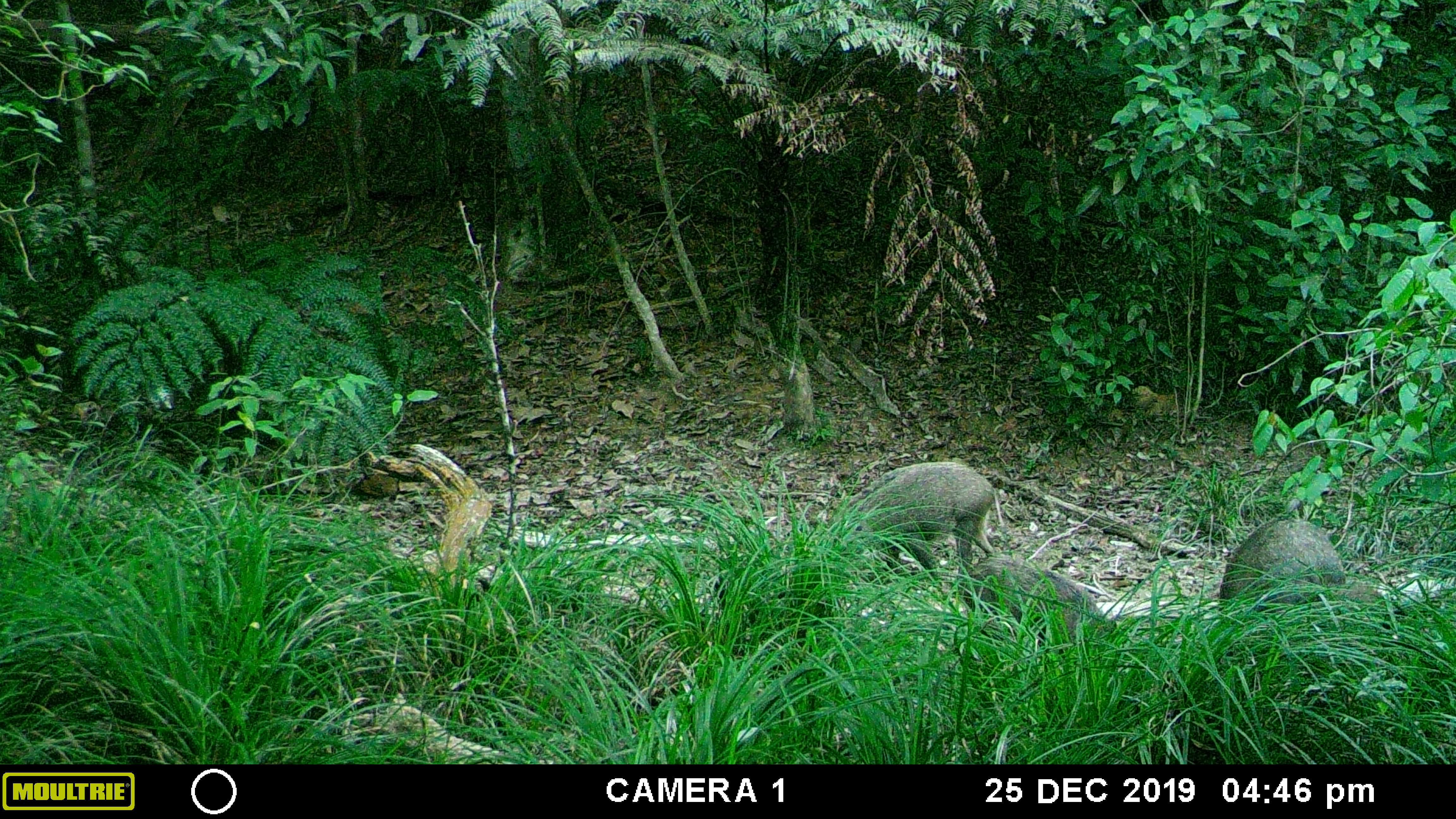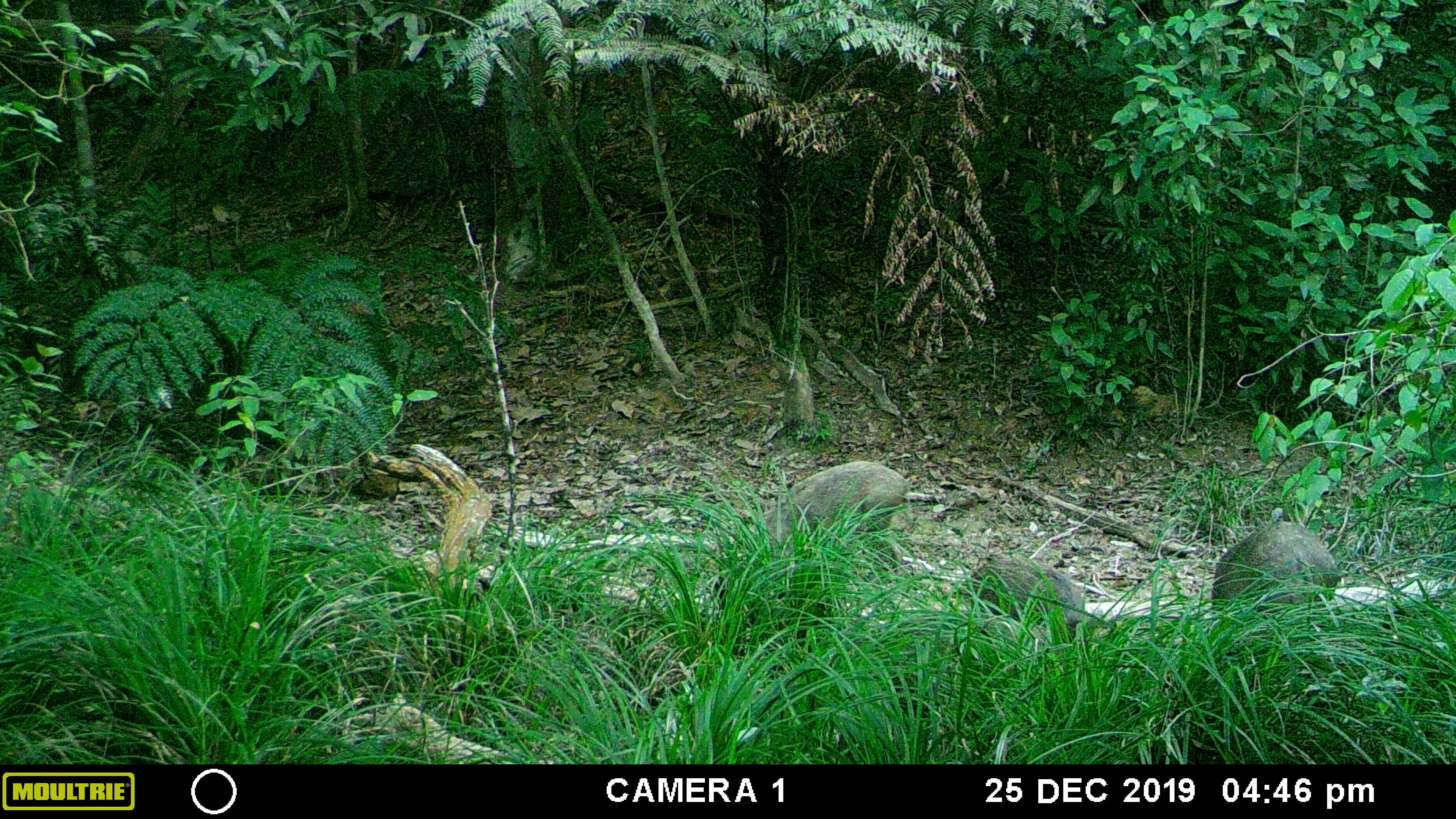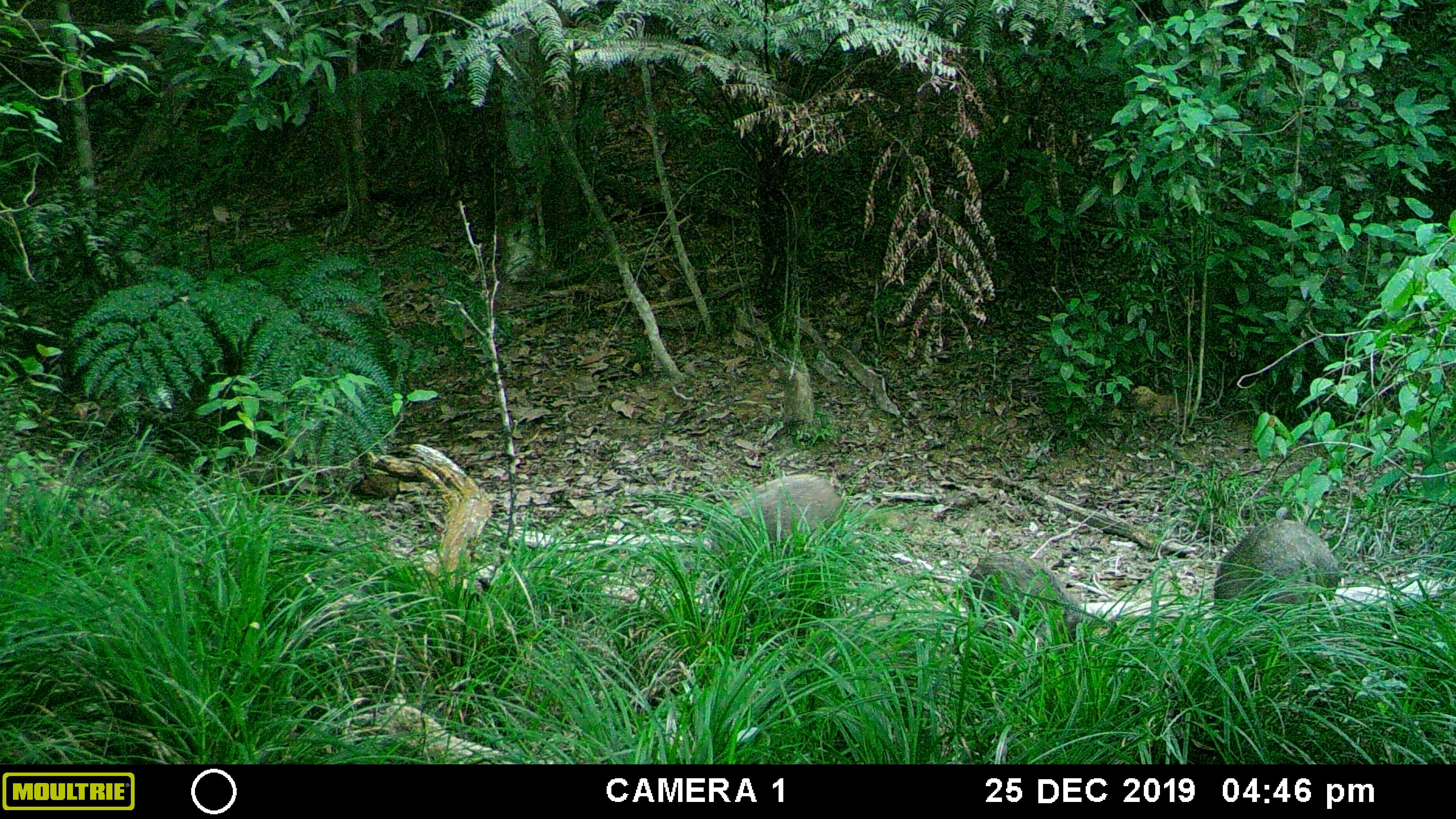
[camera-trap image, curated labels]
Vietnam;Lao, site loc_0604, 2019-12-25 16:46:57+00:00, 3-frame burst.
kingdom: Animalia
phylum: Chordata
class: Mammalia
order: Artiodactyla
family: Suidae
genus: Sus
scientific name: Sus scrofa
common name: eurasian wild pig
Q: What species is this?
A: Eurasian wild pig (Sus scrofa).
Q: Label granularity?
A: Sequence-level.